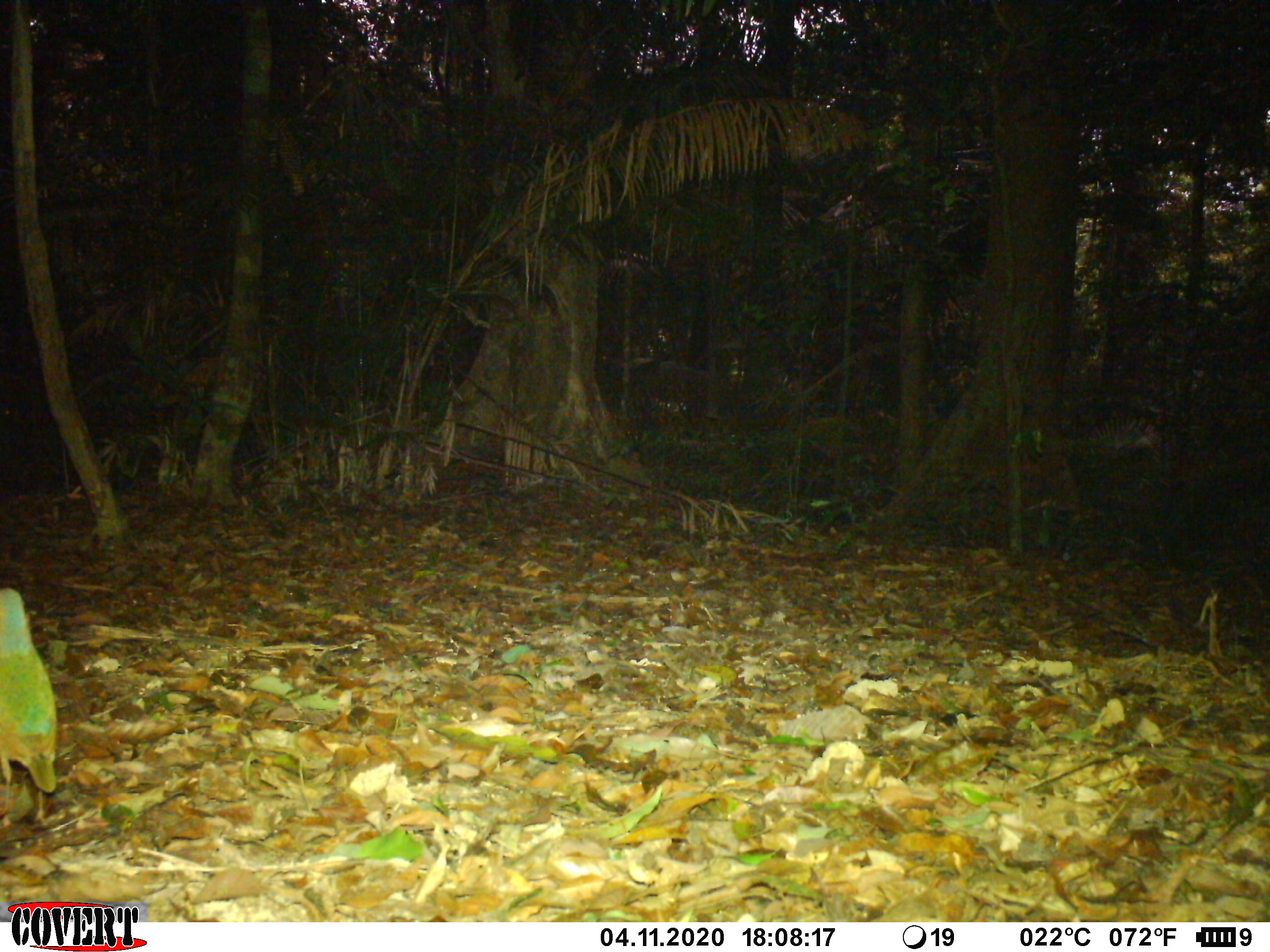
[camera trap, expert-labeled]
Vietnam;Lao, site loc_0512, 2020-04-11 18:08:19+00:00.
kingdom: Animalia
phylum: Chordata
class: Aves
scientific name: Aves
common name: bird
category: unidentified bird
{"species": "unidentified bird (bird) (Aves)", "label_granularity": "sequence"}